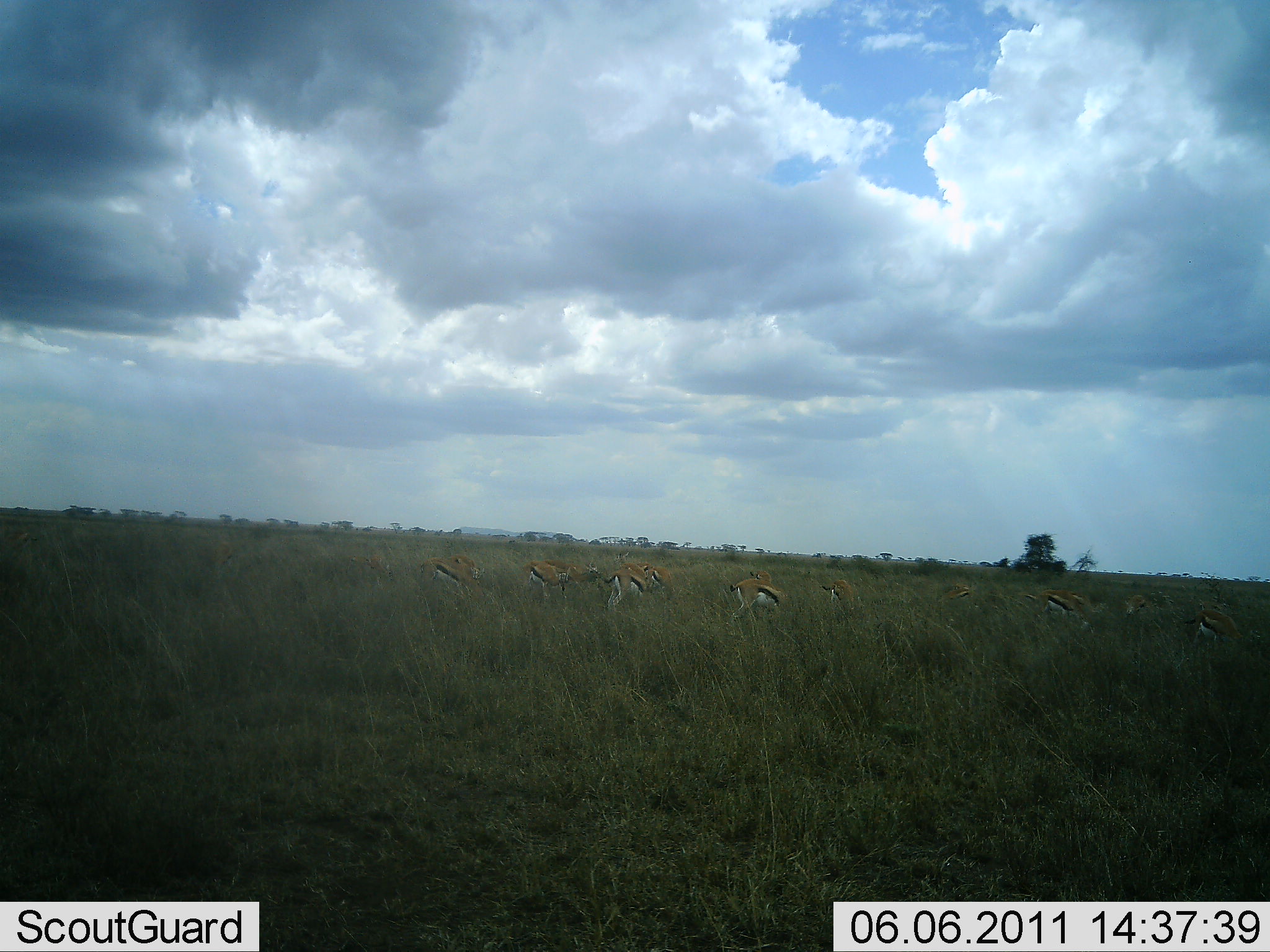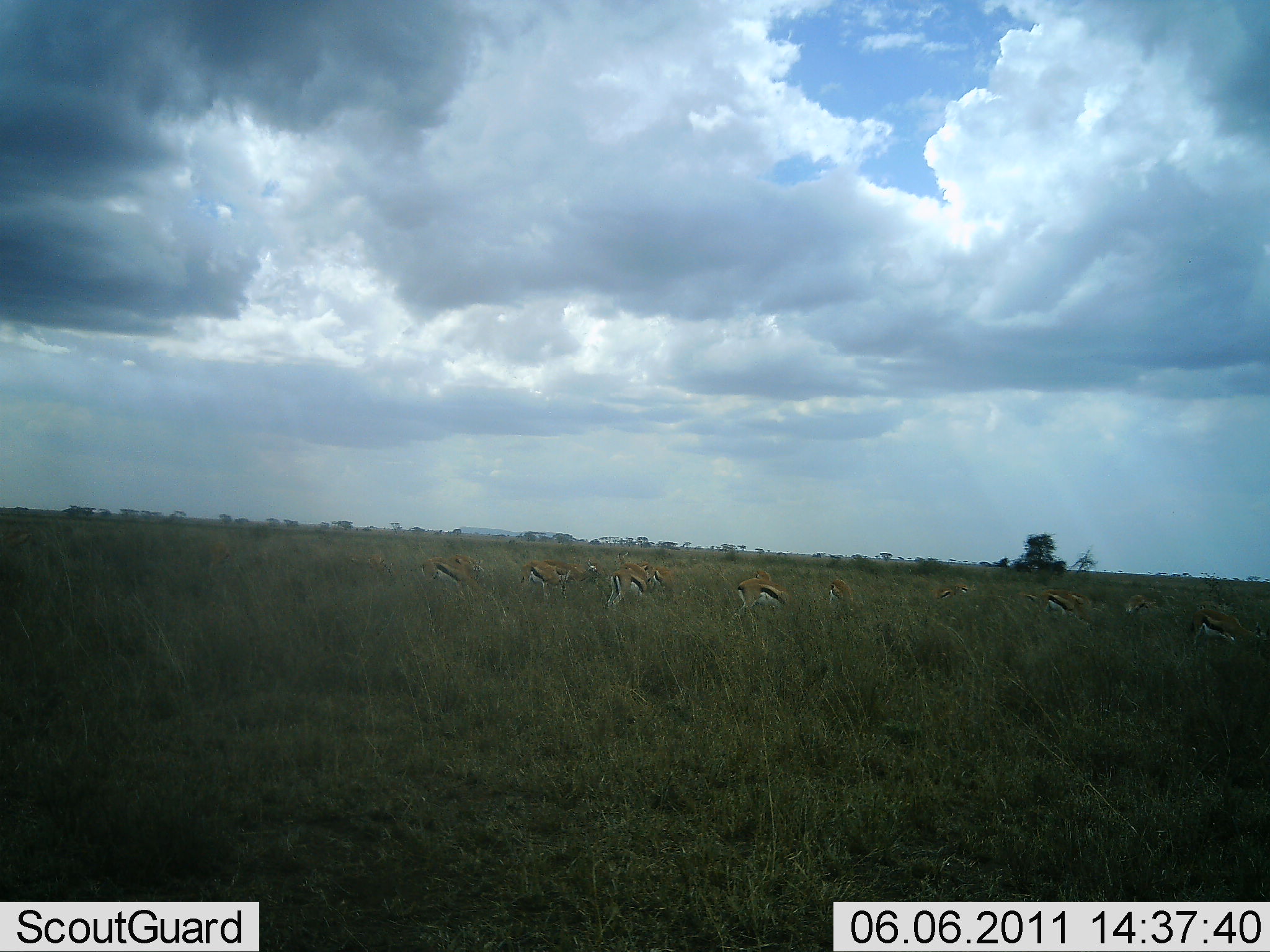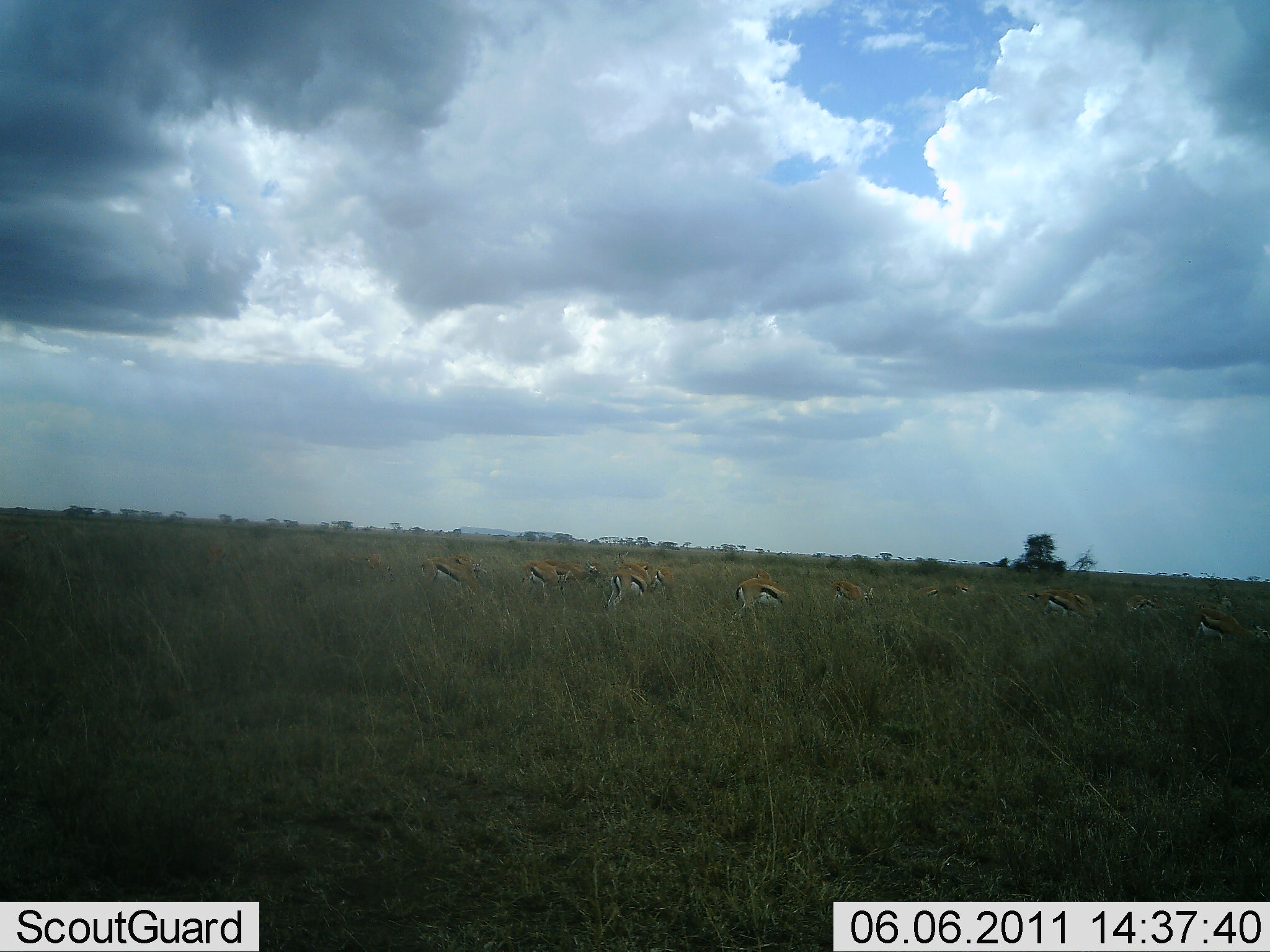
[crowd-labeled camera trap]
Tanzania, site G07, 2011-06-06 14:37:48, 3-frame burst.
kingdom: Animalia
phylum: Chordata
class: Mammalia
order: Artiodactyla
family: Bovidae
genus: Eudorcas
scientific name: Eudorcas thomsonii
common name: thomson's gazelle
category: gazellethomsons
Gazellethomsons (thomson's gazelle) (Eudorcas thomsonii), count 11-50. Behavior (volunteer vote fractions): standing 40%, resting 0%, moving 10%, interacting 0%. Young present (vote fraction): 0%. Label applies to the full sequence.